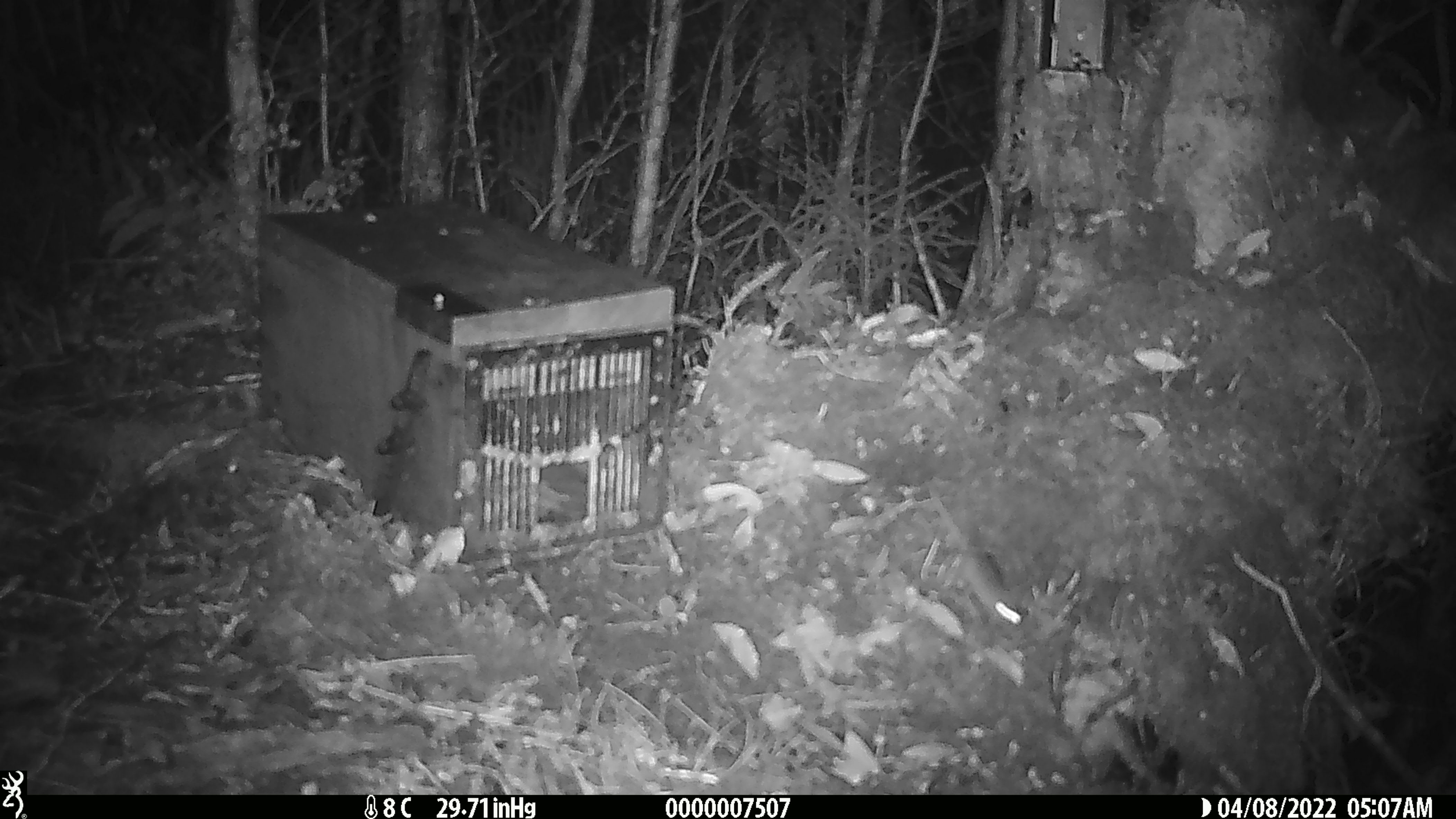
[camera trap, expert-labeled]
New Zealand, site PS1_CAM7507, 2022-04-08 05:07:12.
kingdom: Animalia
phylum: Chordata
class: Mammalia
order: Rodentia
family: Muridae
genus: Mus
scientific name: Mus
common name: mouse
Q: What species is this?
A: Mouse (Mus).